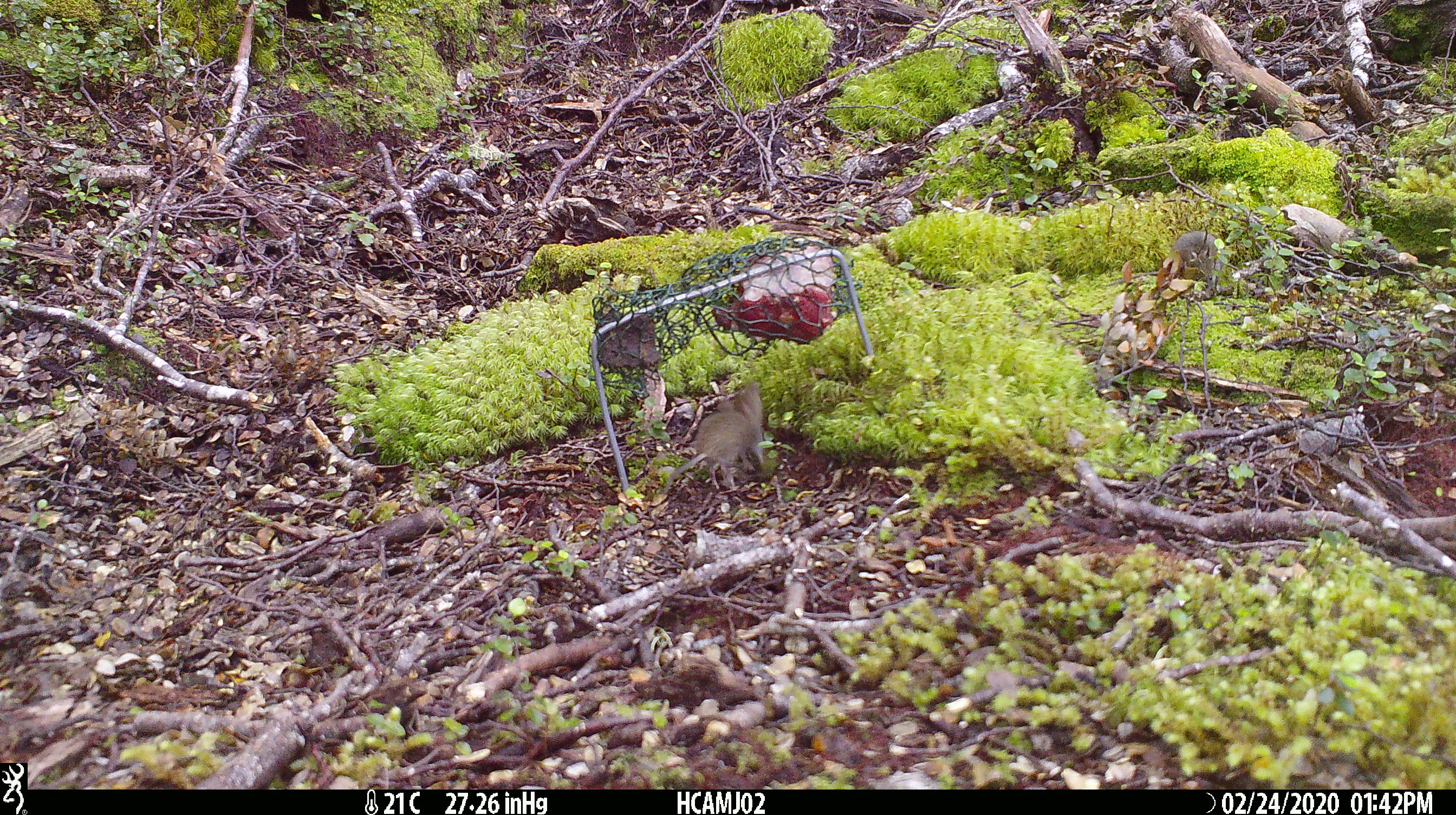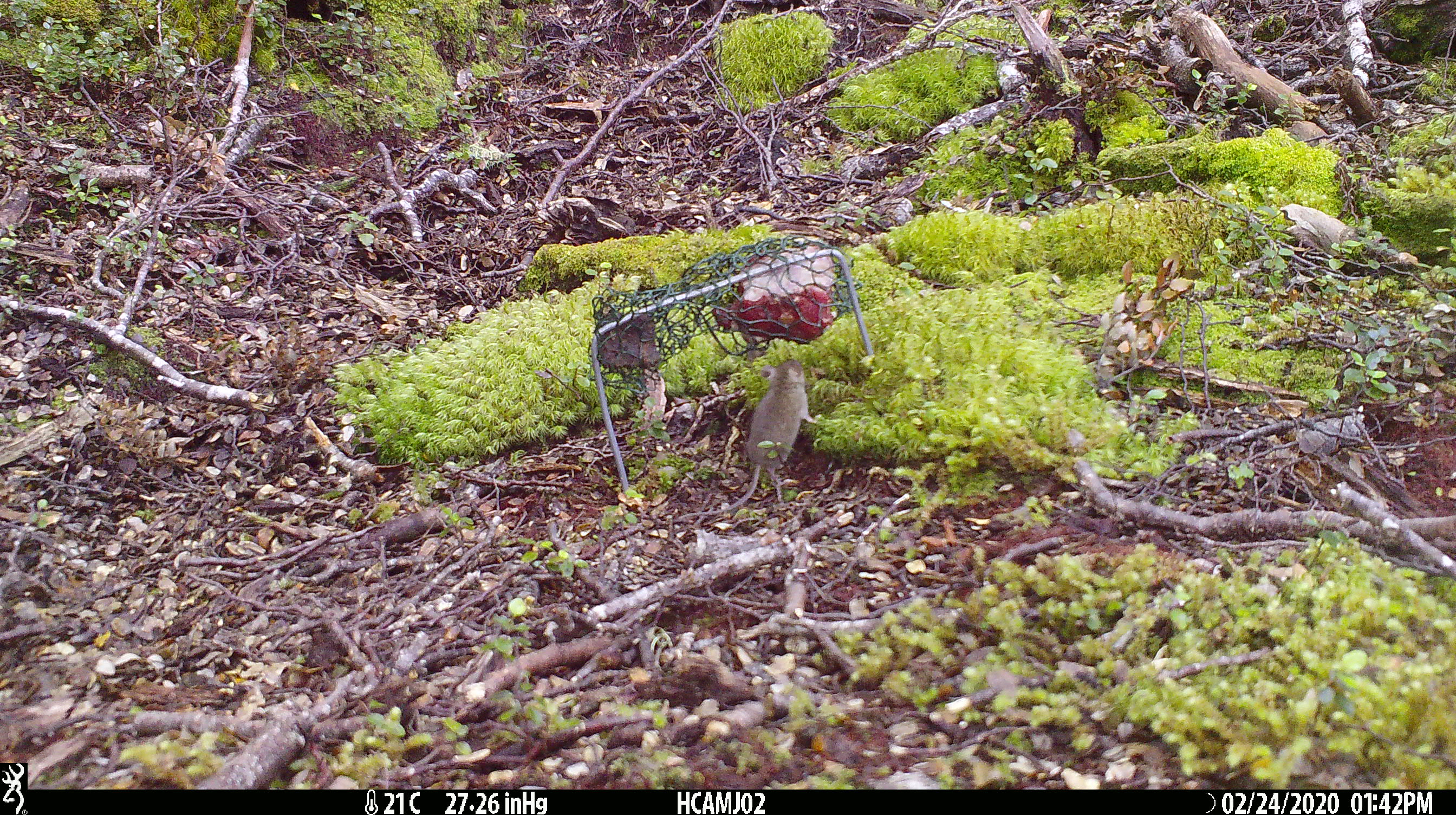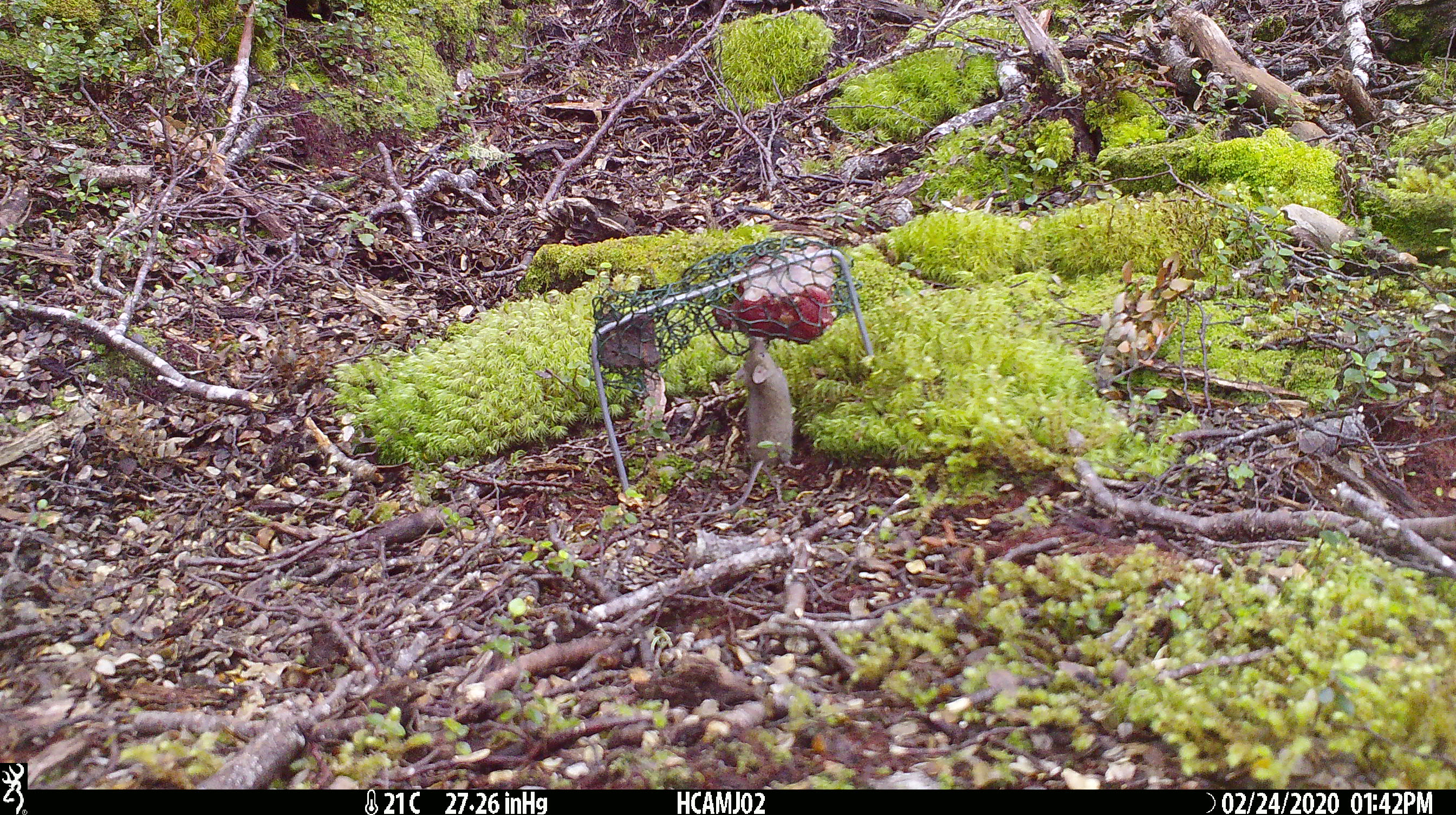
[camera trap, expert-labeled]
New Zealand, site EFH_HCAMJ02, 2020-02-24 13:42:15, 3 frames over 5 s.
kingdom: Animalia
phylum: Chordata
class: Mammalia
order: Rodentia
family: Muridae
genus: Mus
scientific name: Mus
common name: mouse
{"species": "mouse (Mus)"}